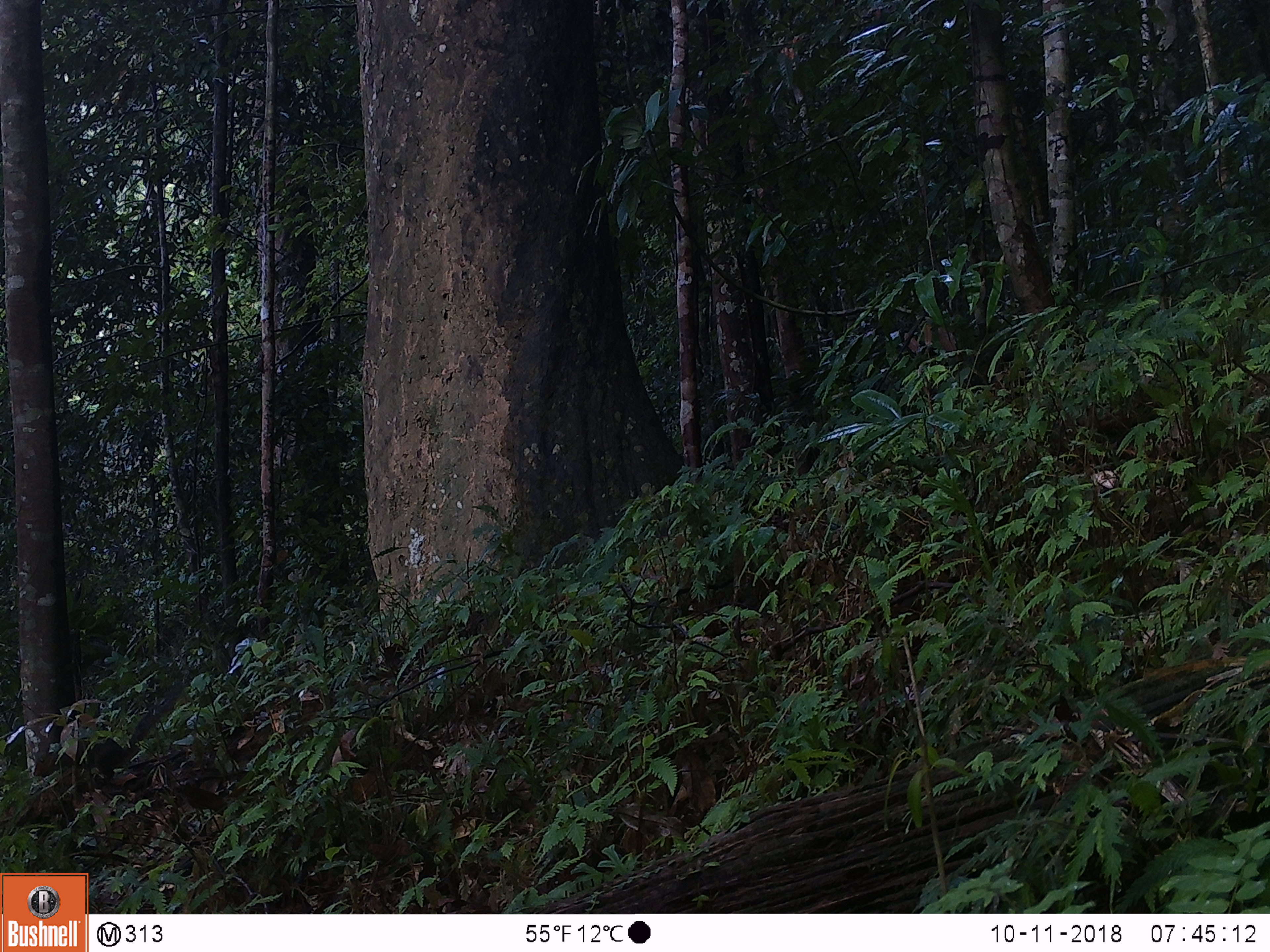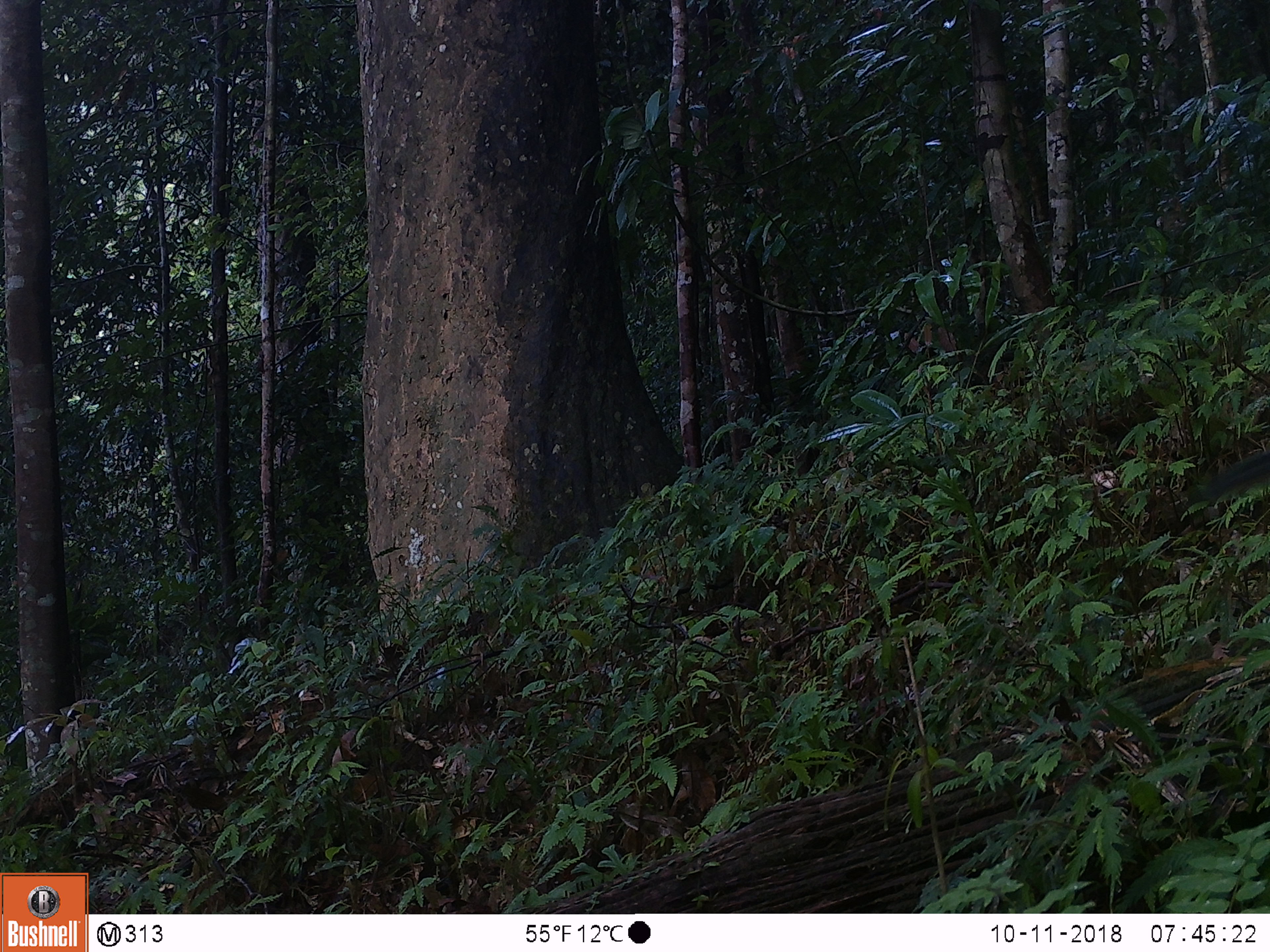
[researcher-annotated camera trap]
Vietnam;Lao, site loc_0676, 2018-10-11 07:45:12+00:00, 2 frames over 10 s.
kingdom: Animalia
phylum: Chordata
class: Mammalia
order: Rodentia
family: Sciuridae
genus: Dremomys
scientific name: Dremomys rufigenis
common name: red-cheeked squirrel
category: red cheeked squirrel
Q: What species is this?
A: Red cheeked squirrel (red-cheeked squirrel) (Dremomys rufigenis).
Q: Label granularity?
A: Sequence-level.